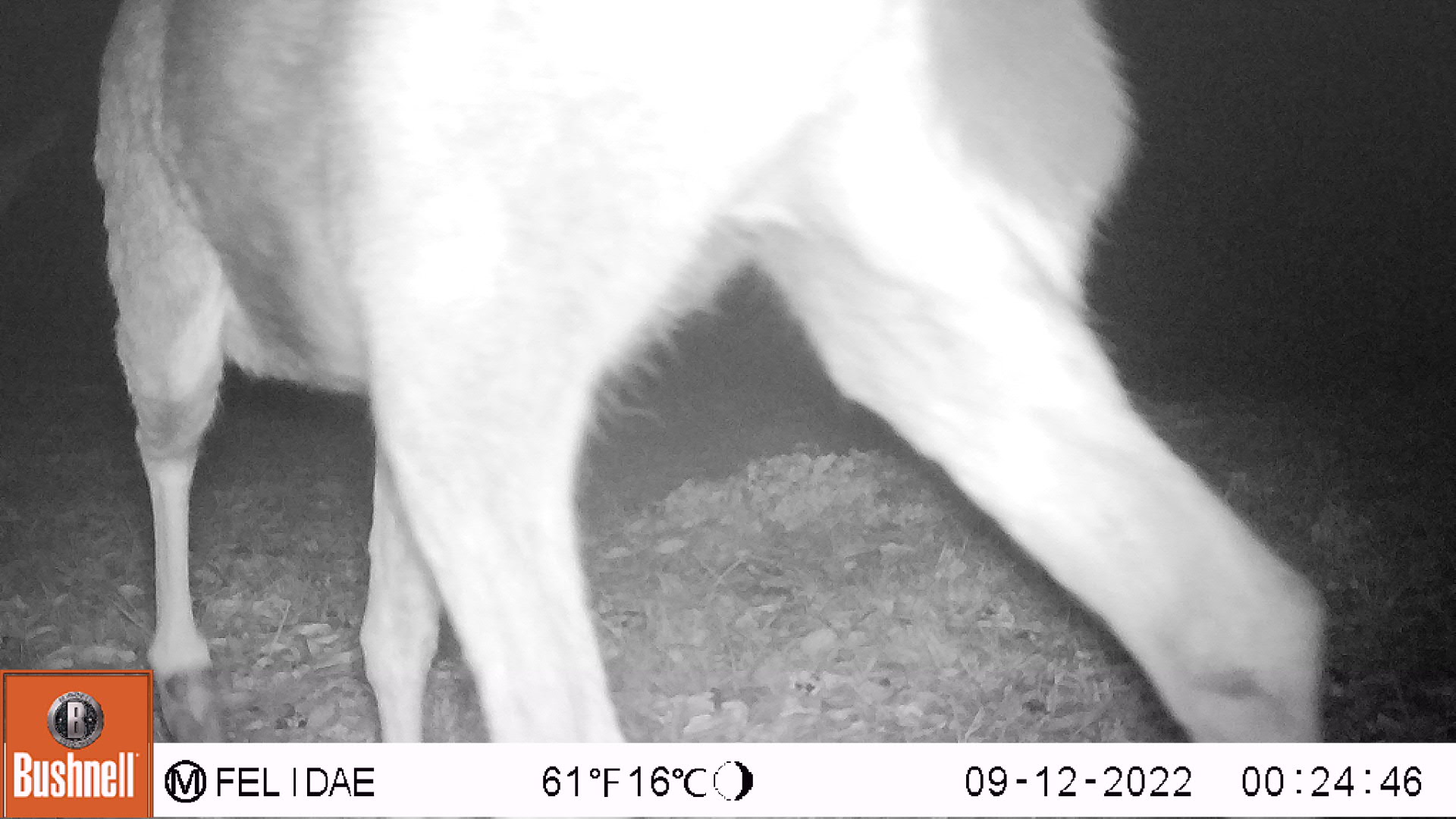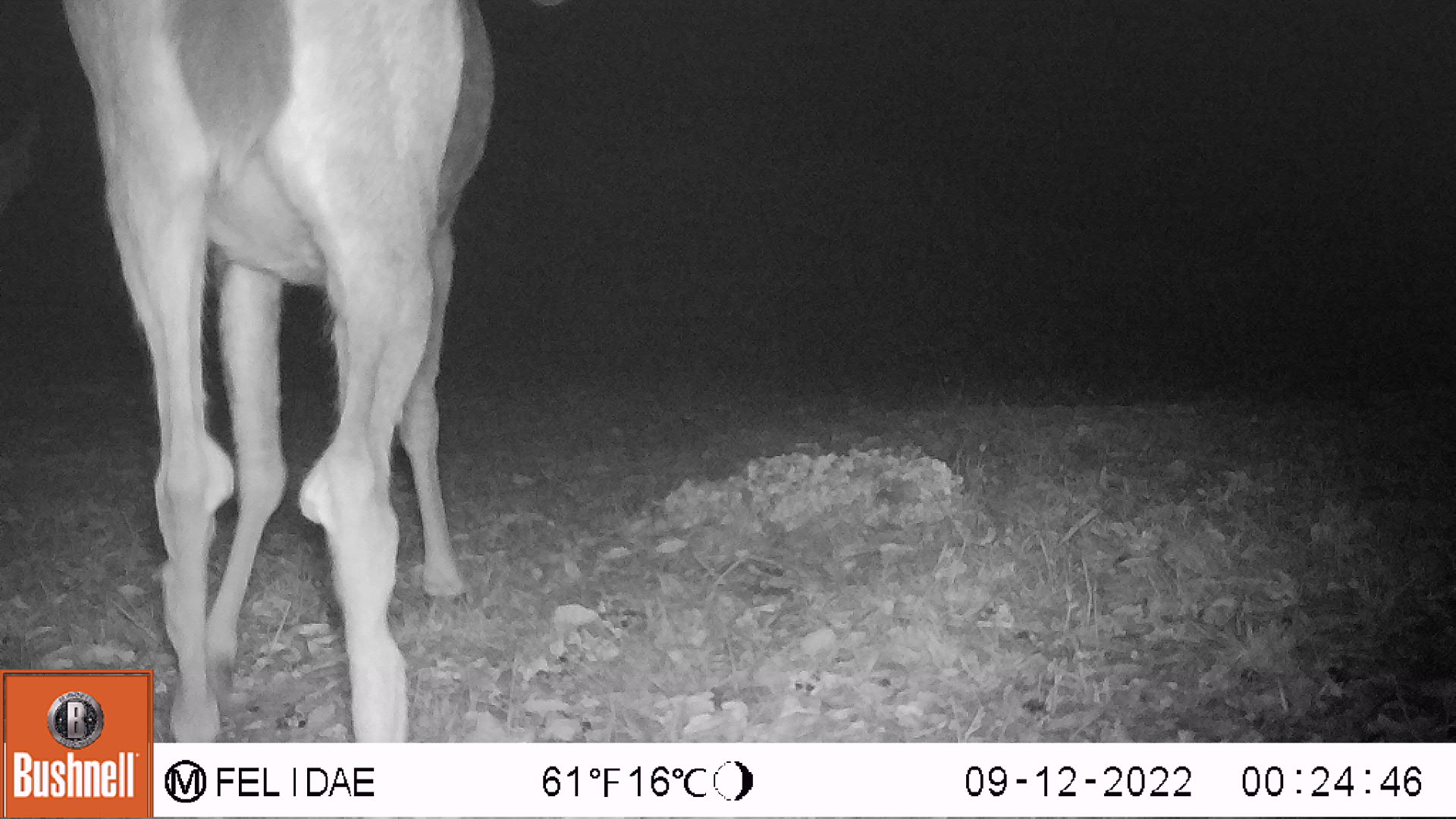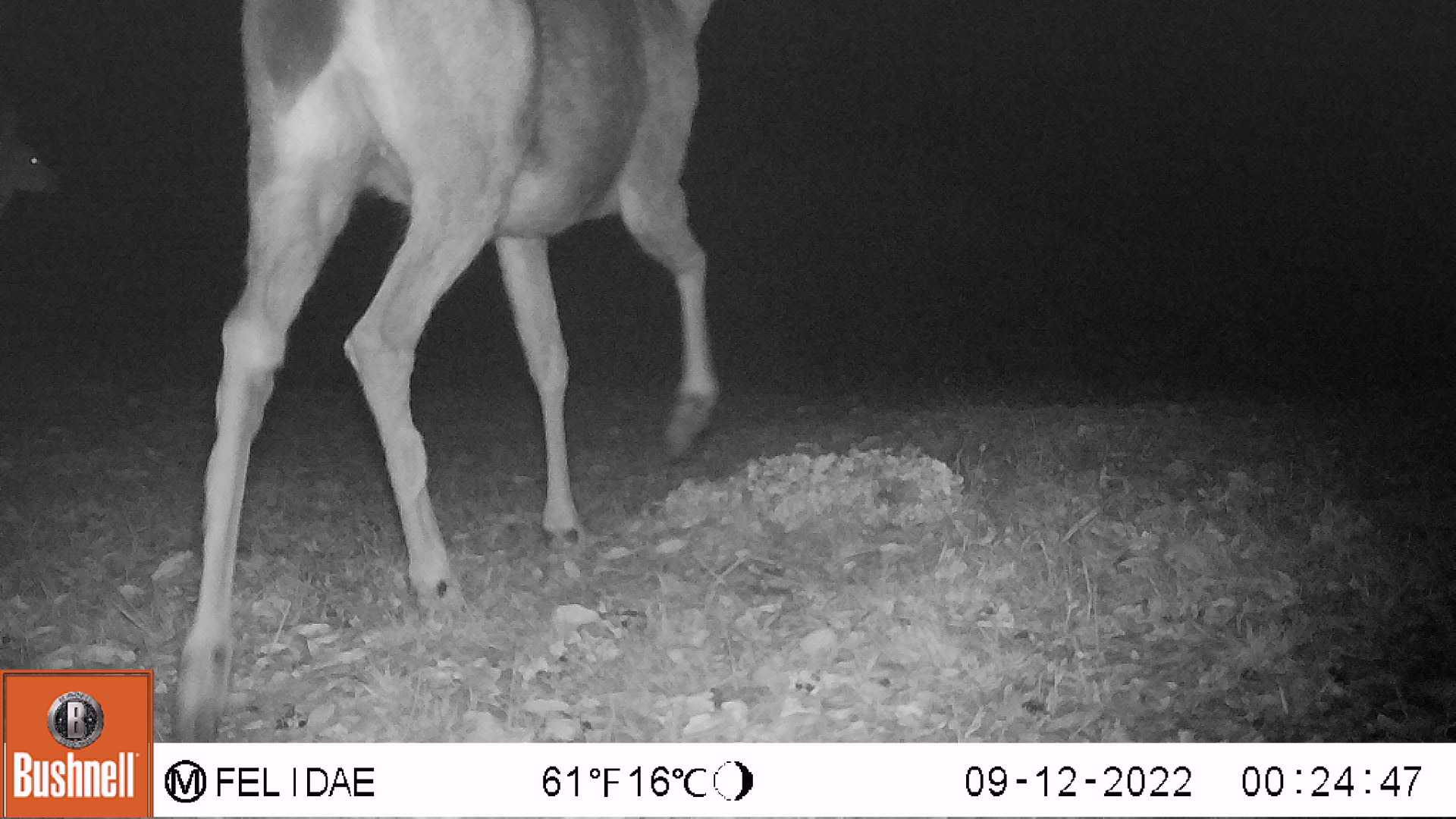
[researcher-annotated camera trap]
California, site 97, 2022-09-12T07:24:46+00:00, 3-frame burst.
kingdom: Animalia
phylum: Chordata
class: Mammalia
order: Artiodactyla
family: Cervidae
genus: Odocoileus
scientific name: Odocoileus hemionus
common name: mule deer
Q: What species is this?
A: Mule deer (Odocoileus hemionus).